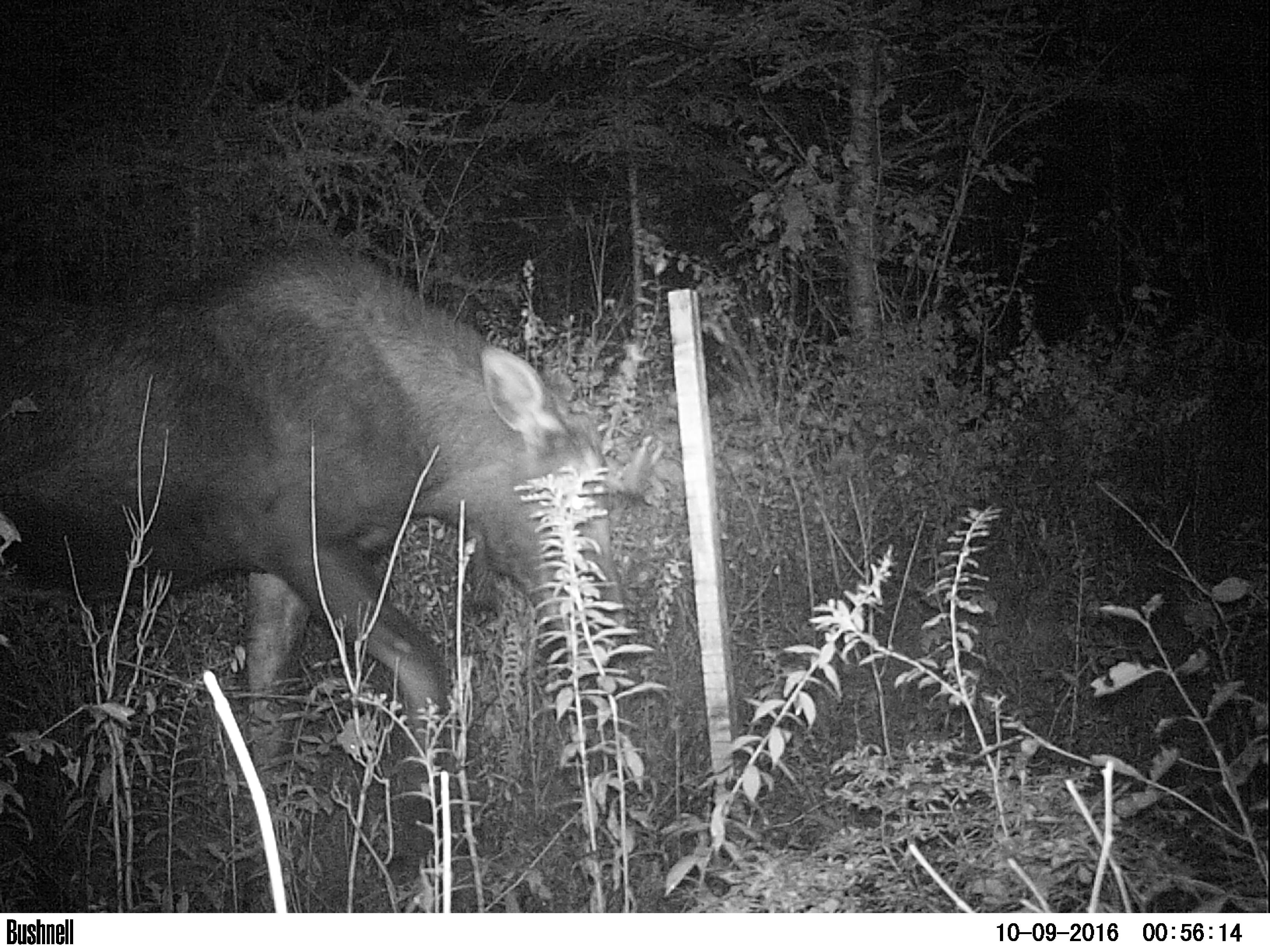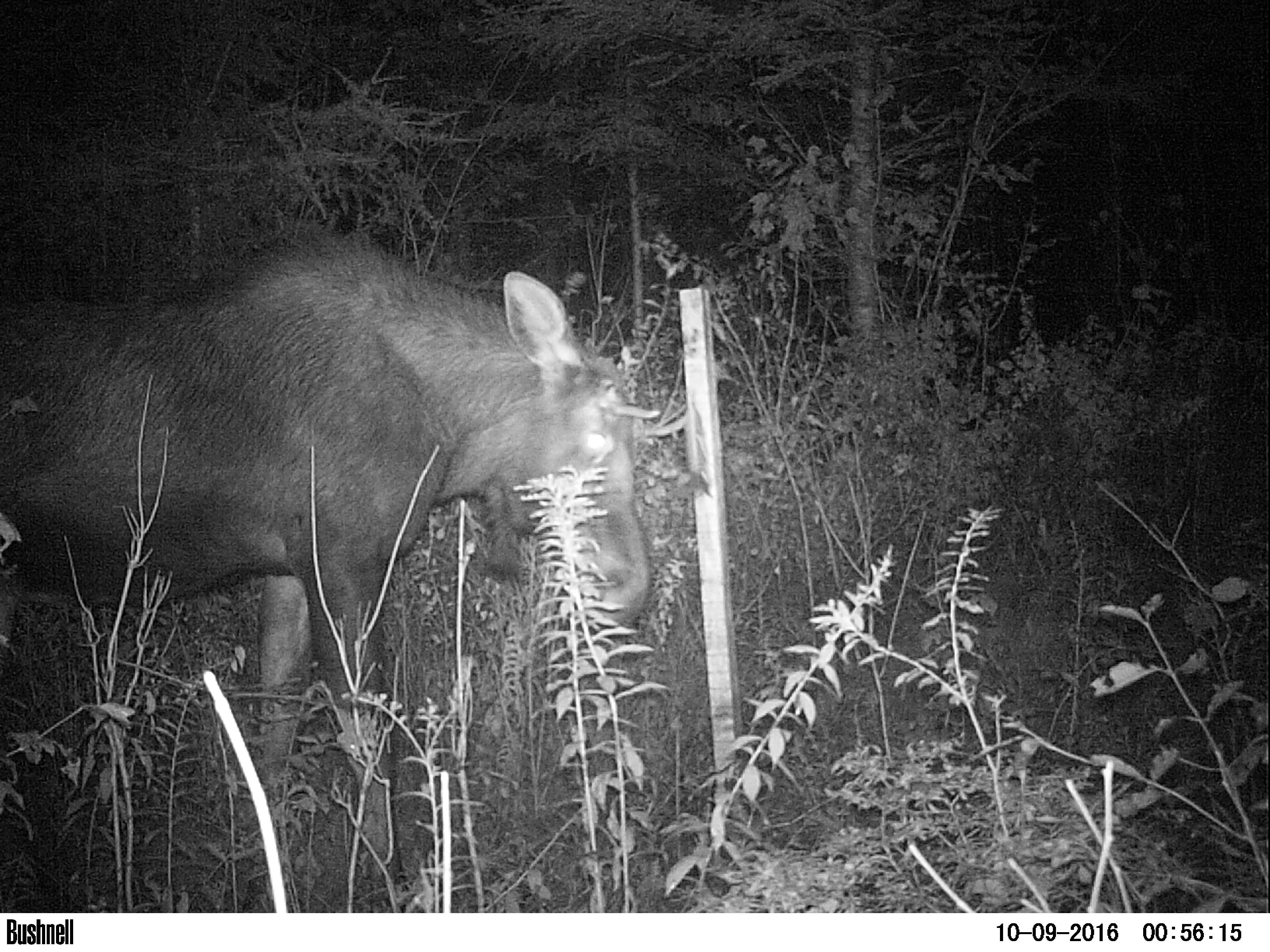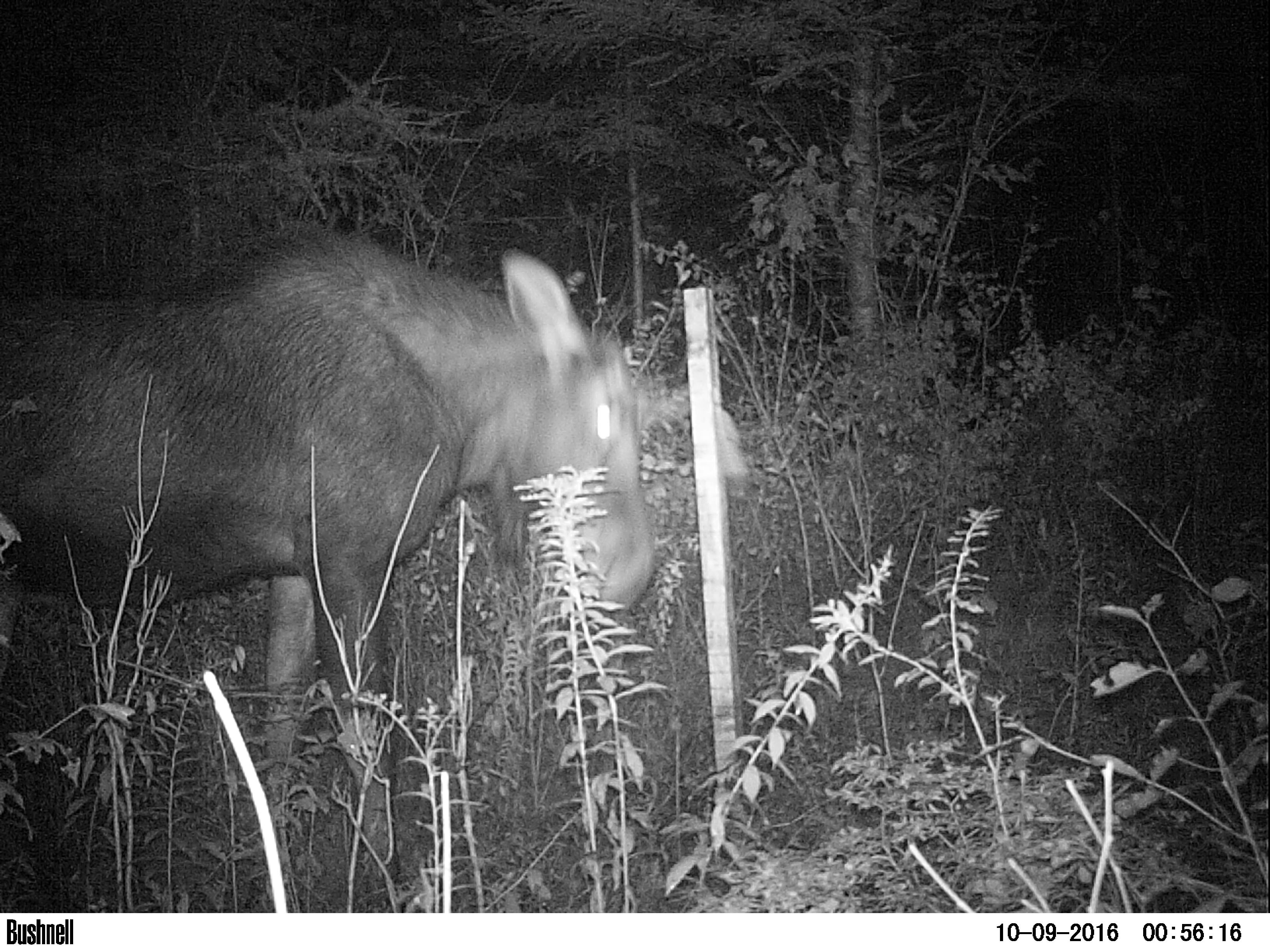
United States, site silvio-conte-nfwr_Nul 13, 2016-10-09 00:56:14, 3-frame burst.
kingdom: Animalia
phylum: Chordata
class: Mammalia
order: Artiodactyla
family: Cervidae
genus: Alces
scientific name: Alces alces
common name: moose